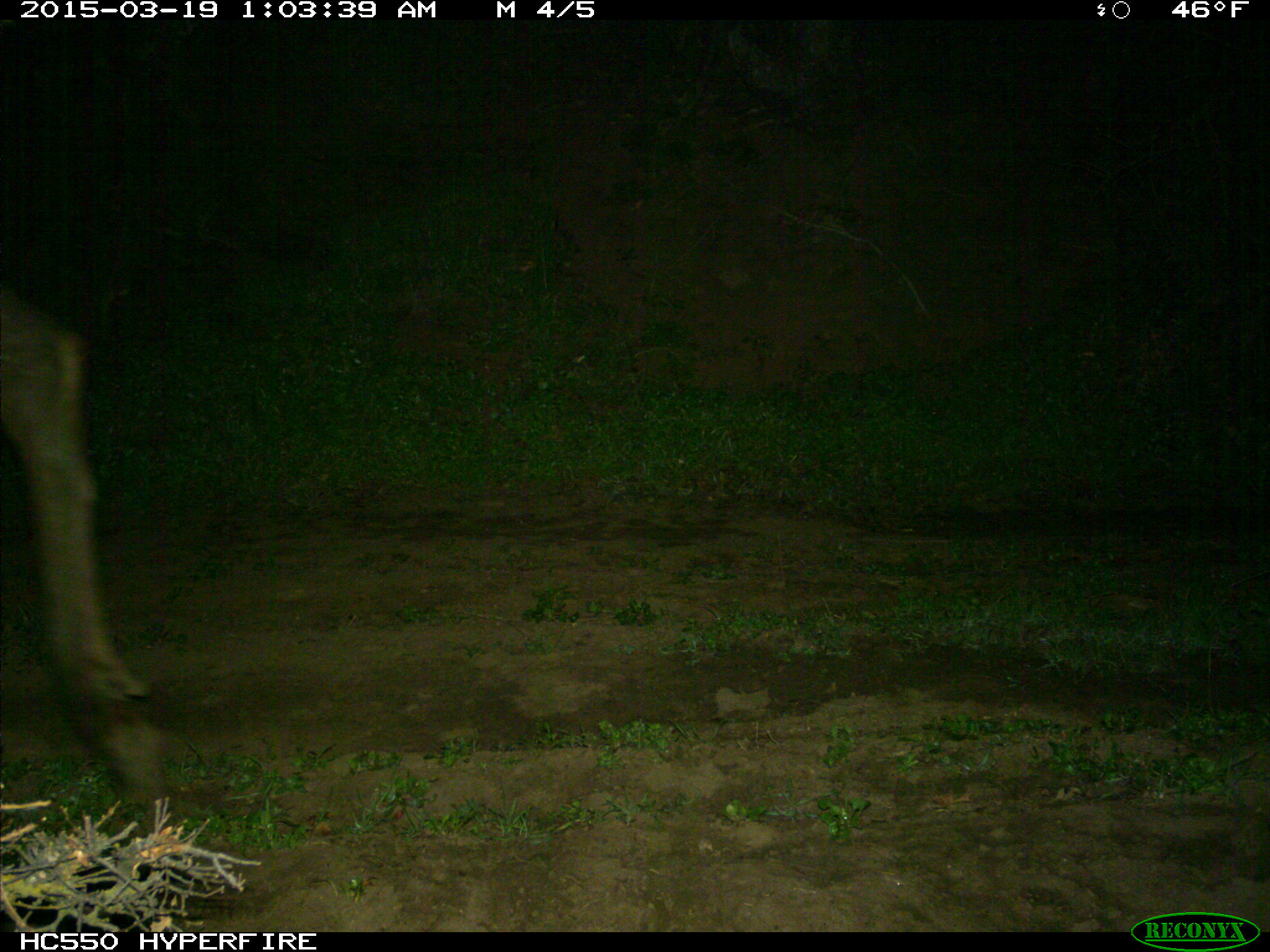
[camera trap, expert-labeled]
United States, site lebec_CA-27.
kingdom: Animalia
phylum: Chordata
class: Mammalia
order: Artiodactyla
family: Cervidae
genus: Cervus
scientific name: Cervus canadensis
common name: elk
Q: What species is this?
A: Cervus canadensis (elk).